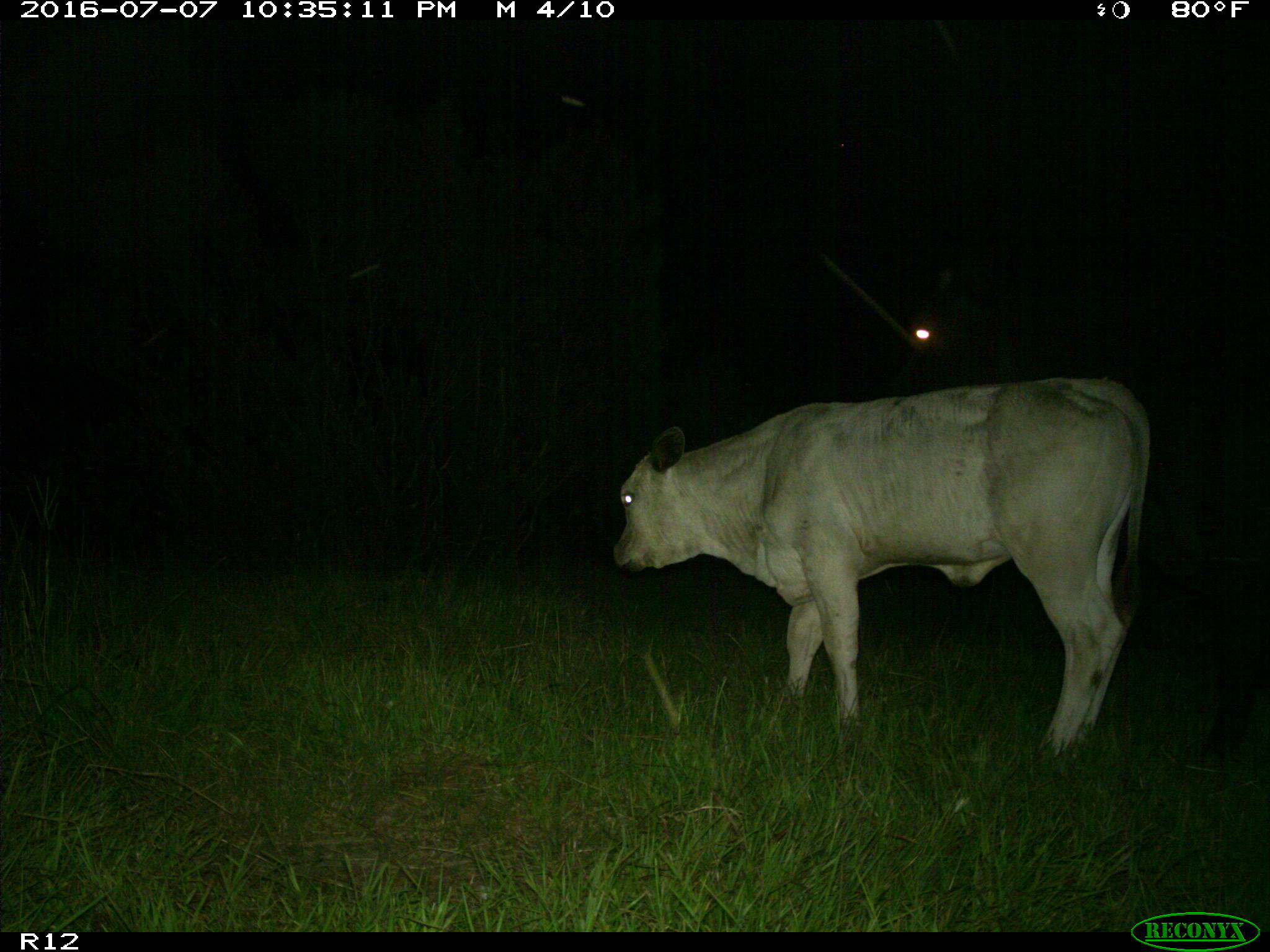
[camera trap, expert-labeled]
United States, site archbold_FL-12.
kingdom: Animalia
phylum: Chordata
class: Mammalia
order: Artiodactyla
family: Bovidae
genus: Bos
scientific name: Bos taurus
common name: domestic cow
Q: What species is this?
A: Bos taurus (domestic cow).